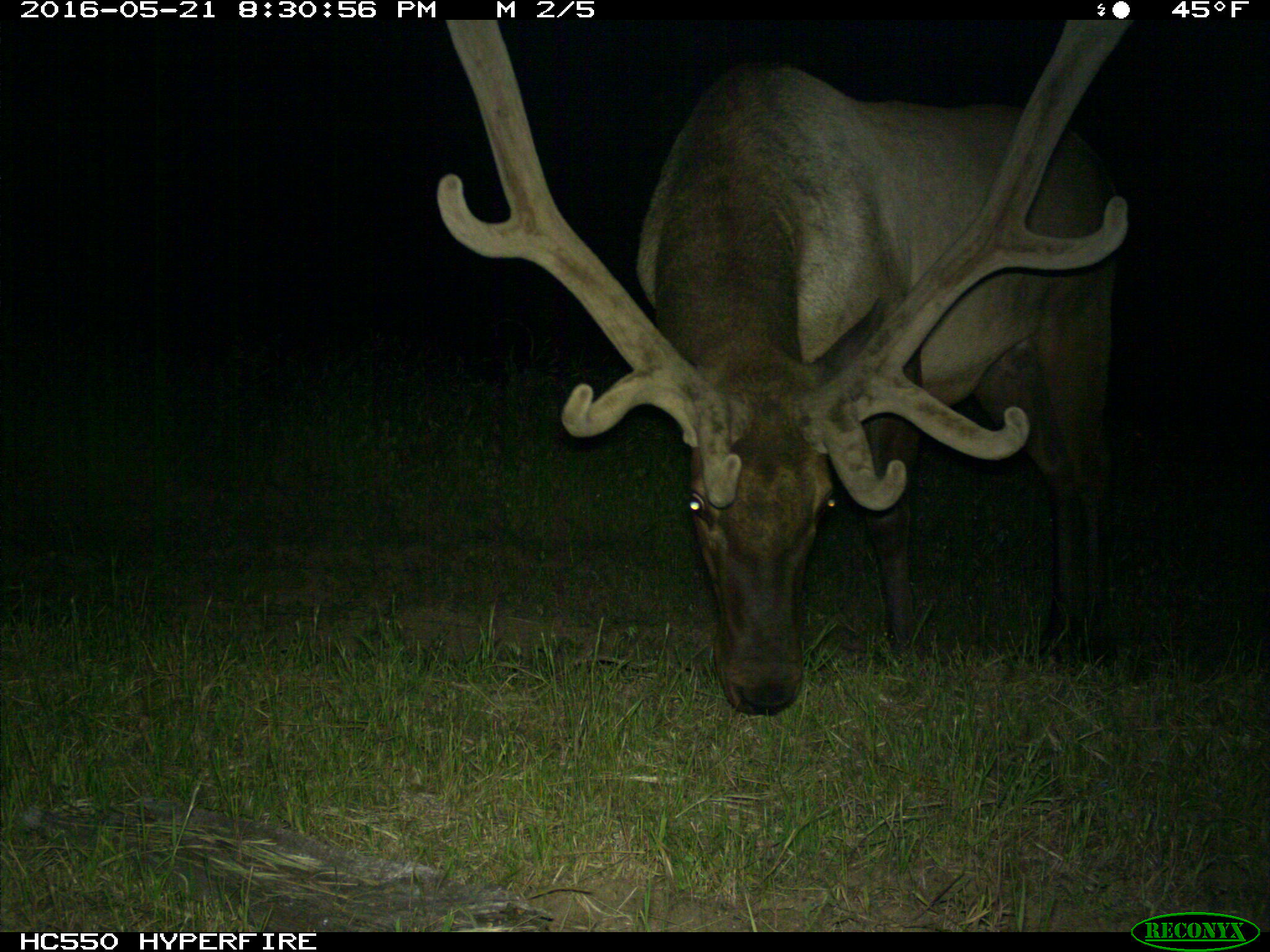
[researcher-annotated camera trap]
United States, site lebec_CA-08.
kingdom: Animalia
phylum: Chordata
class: Mammalia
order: Artiodactyla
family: Cervidae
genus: Cervus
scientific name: Cervus canadensis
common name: elk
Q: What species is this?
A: Cervus canadensis (elk).